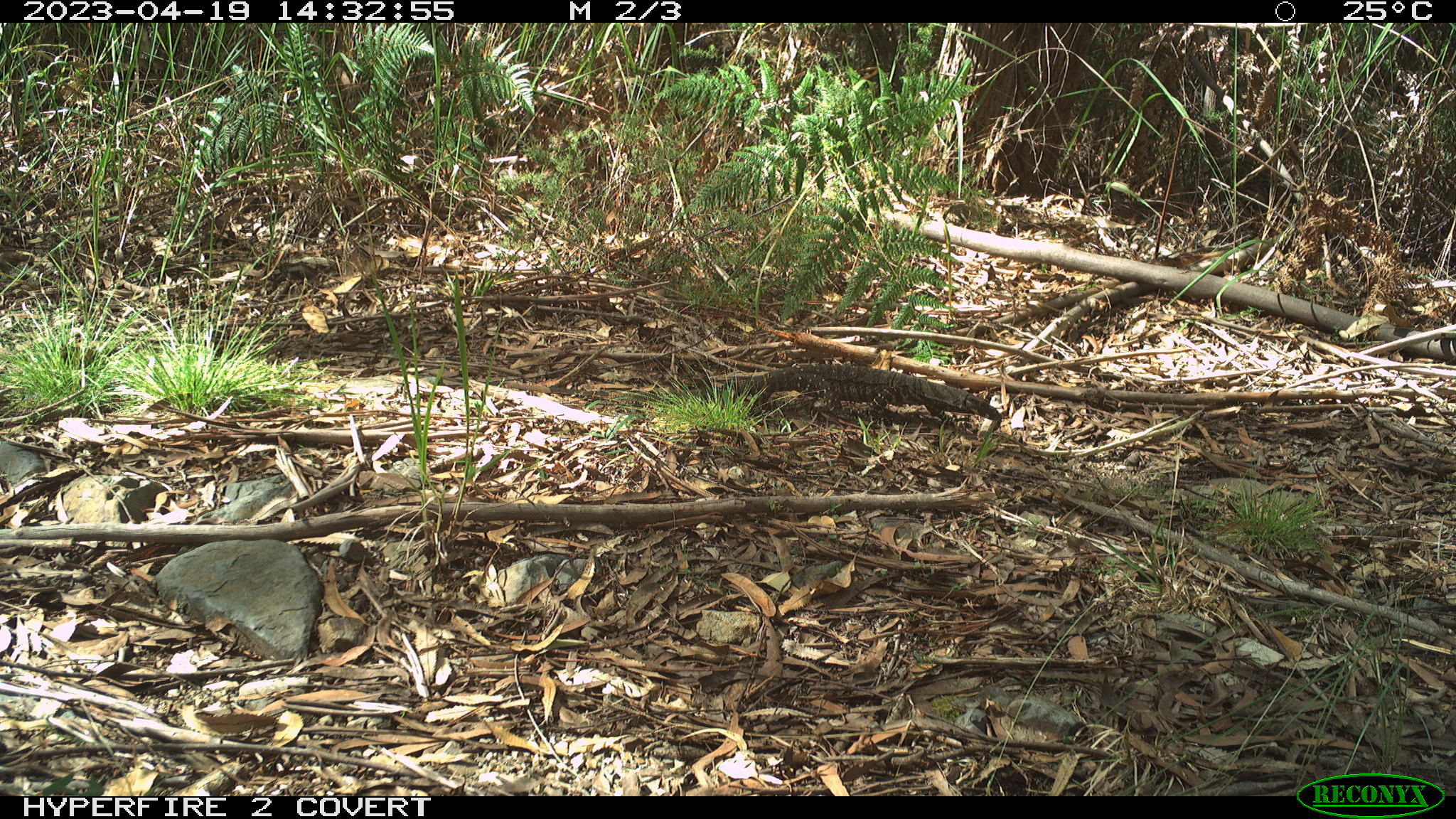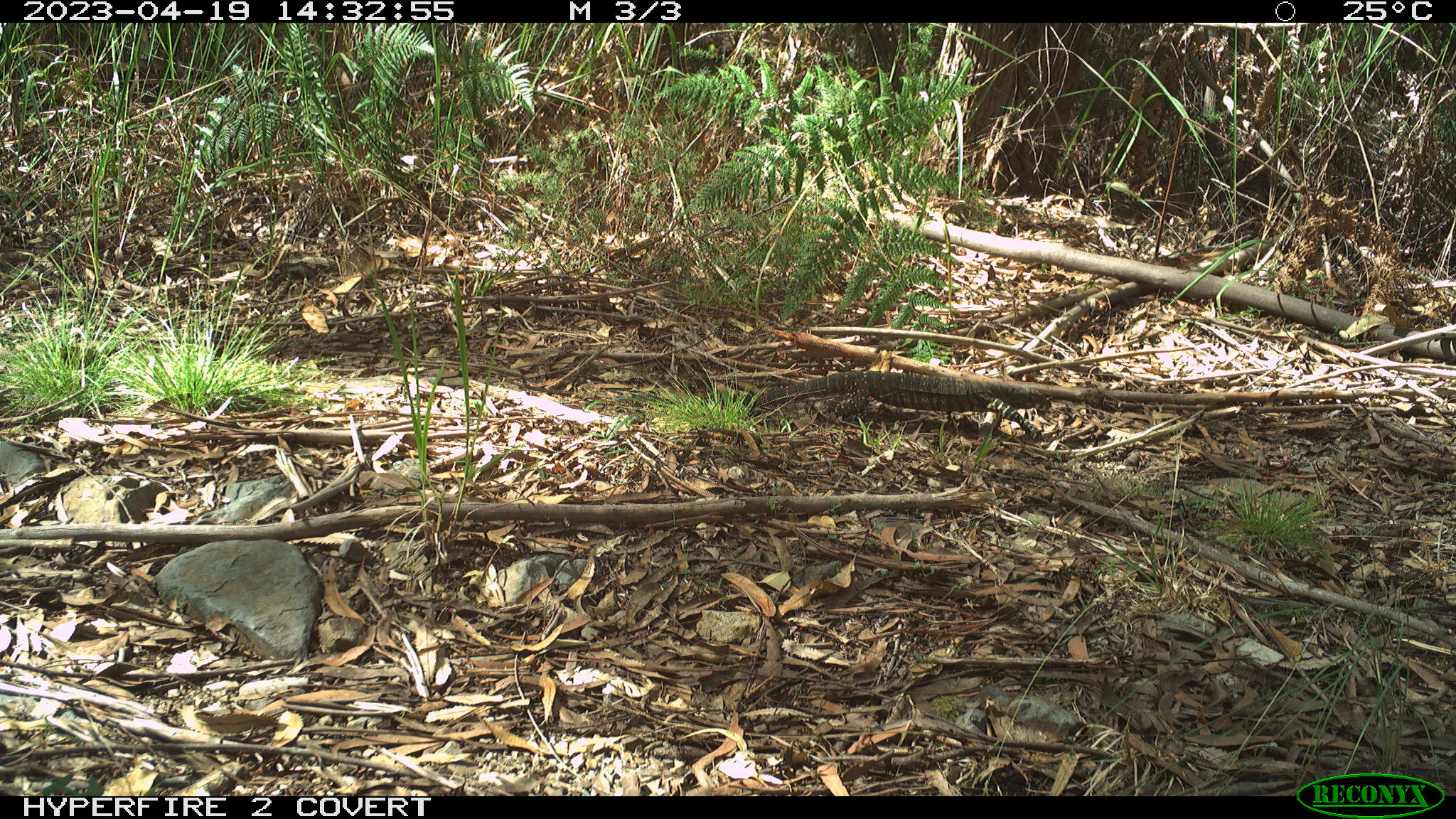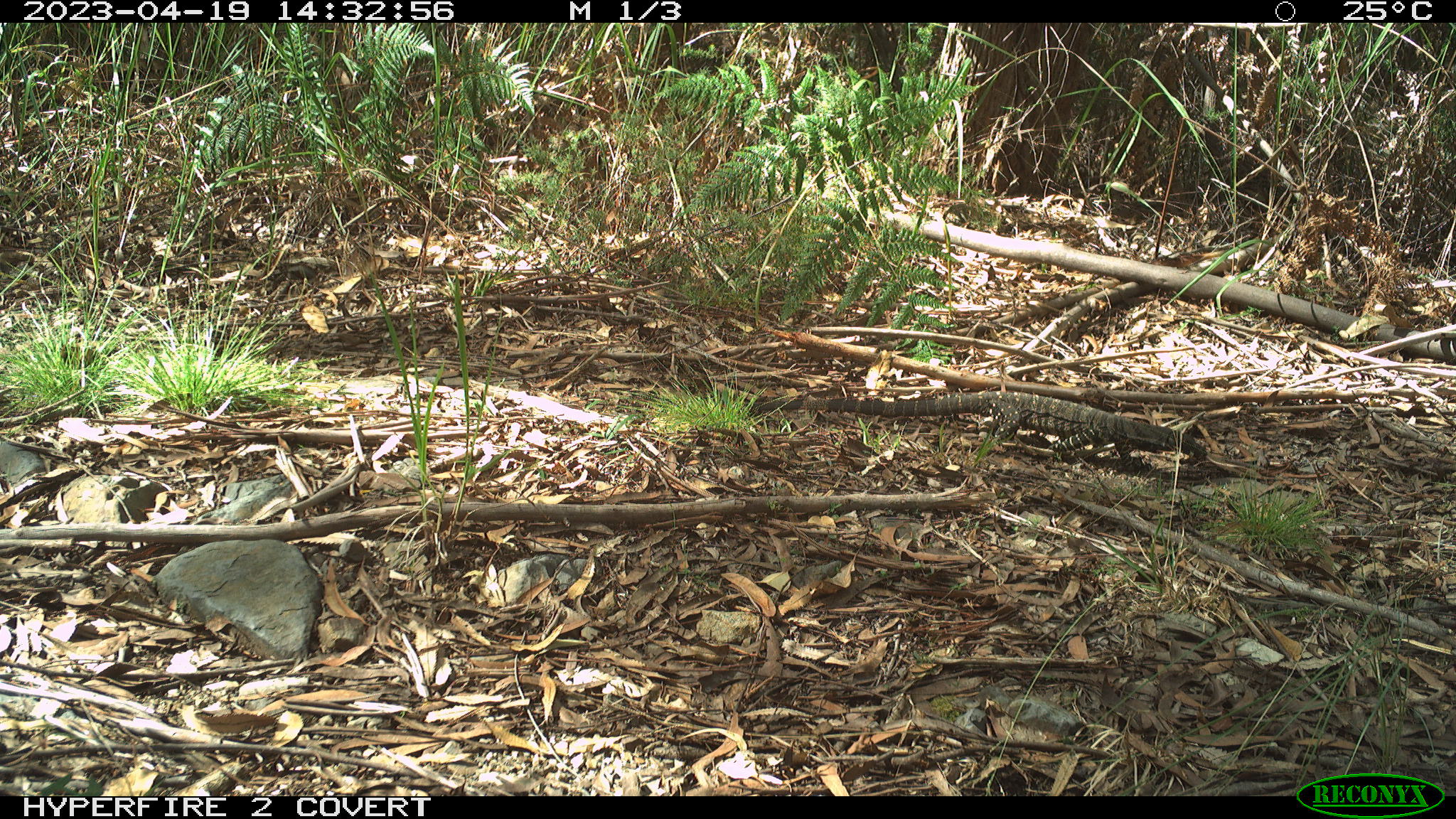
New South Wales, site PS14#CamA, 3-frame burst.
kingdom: Animalia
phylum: Chordata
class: Reptilia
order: Squamata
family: Varanidae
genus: Varanus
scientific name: Varanus varius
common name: lace monitor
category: goanna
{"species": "goanna (lace monitor) (Varanus varius)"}